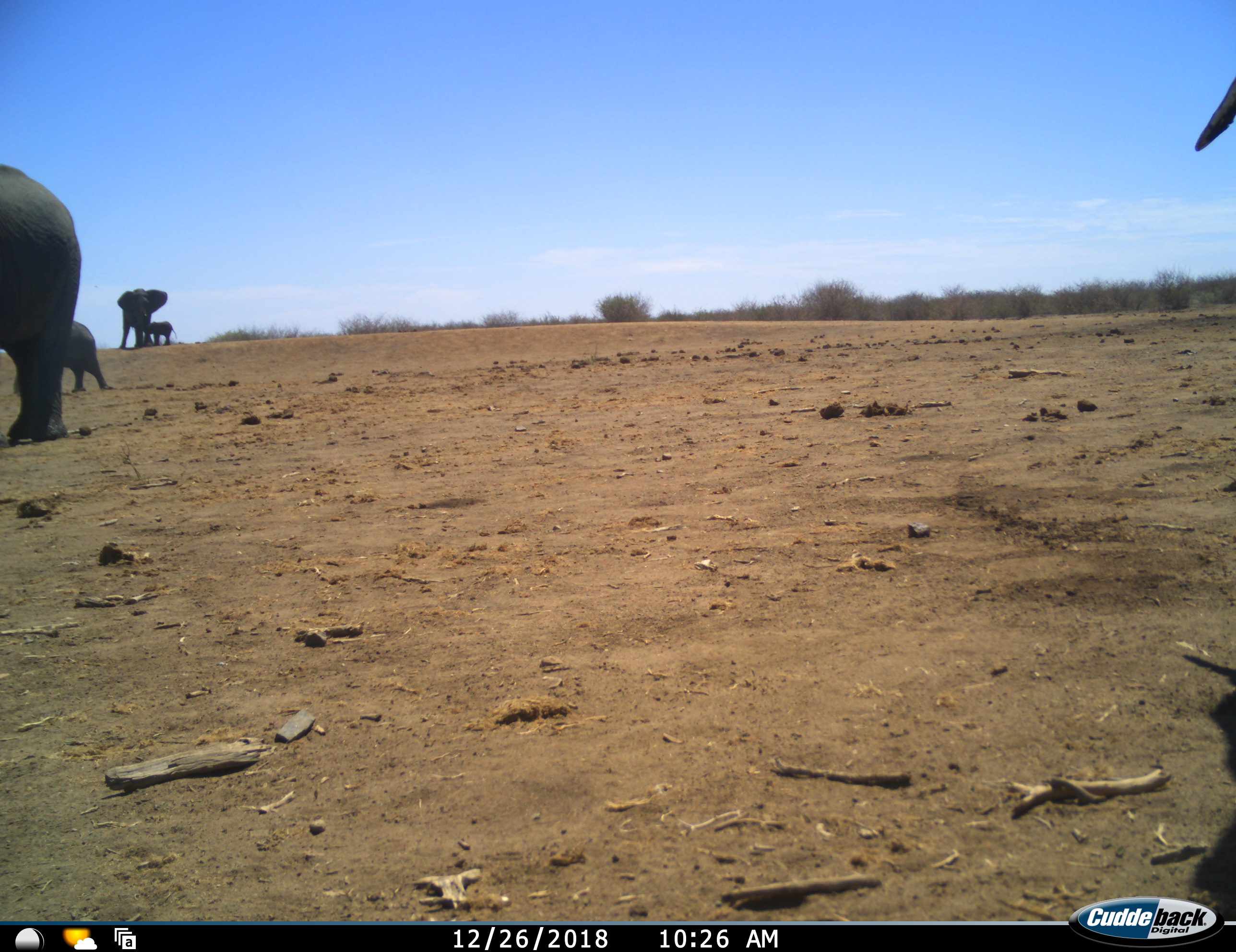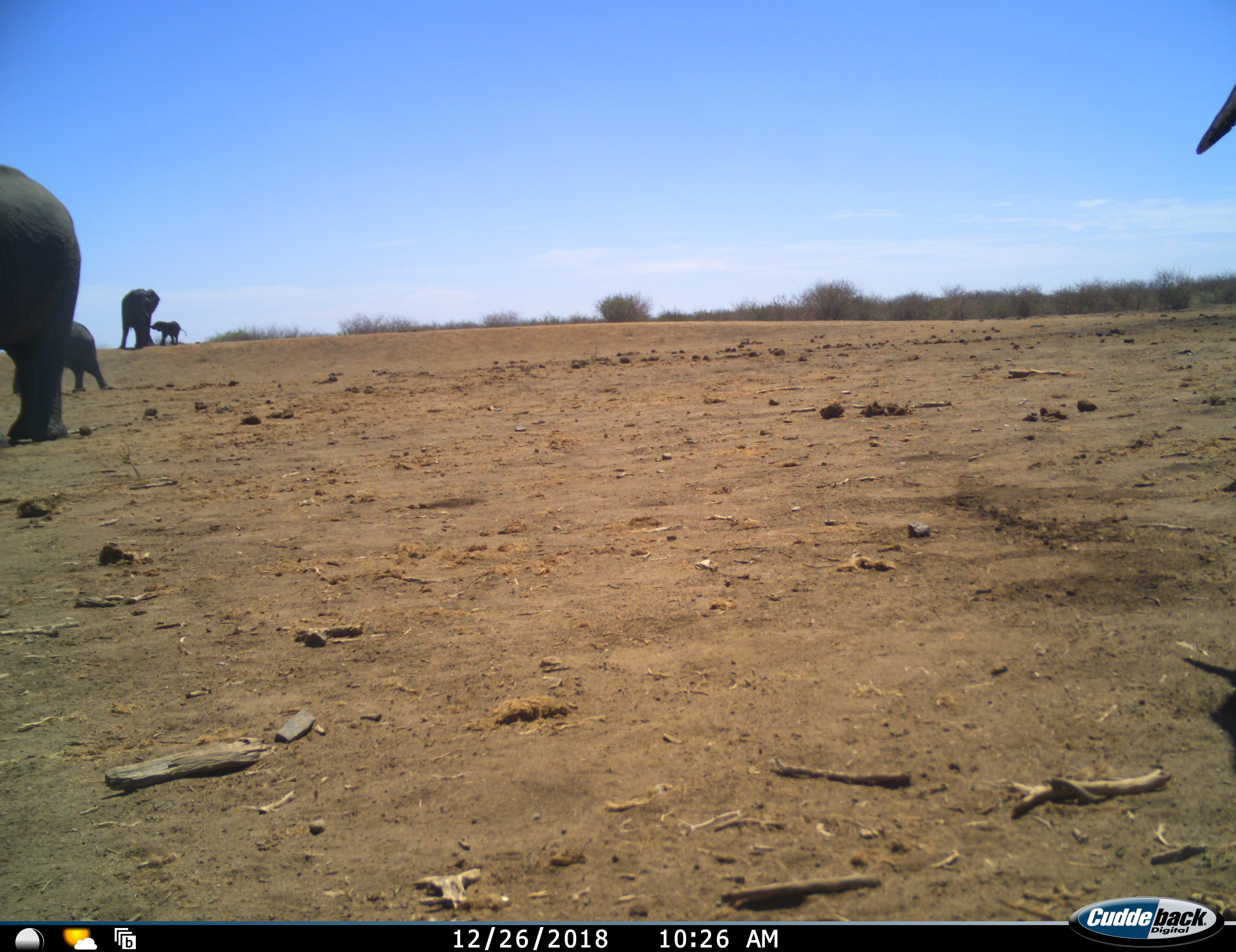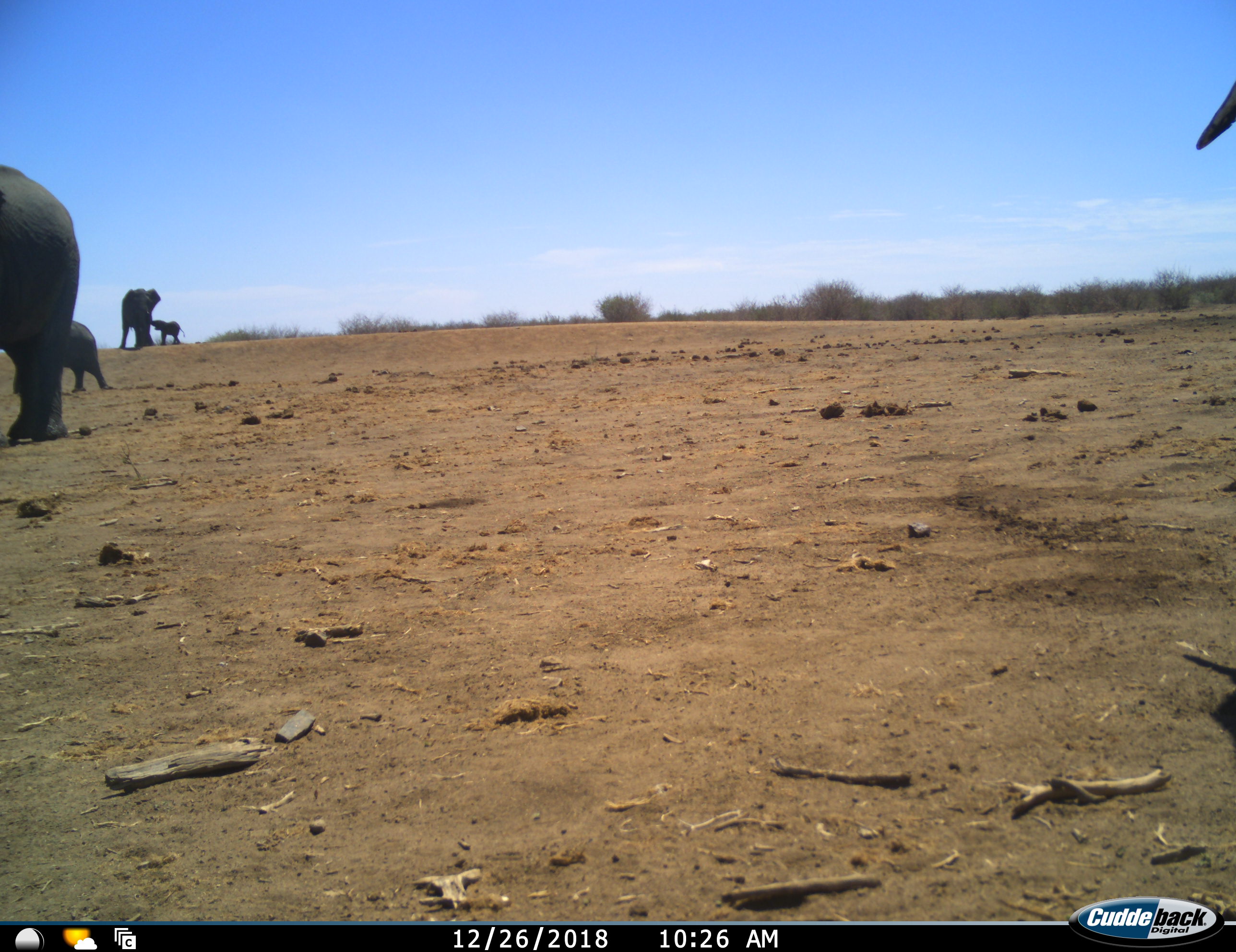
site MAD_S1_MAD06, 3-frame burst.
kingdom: Animalia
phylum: Chordata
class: Mammalia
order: Proboscidea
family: Elephantidae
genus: Loxodonta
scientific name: Loxodonta africana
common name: african bush elephant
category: elephant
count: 5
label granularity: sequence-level